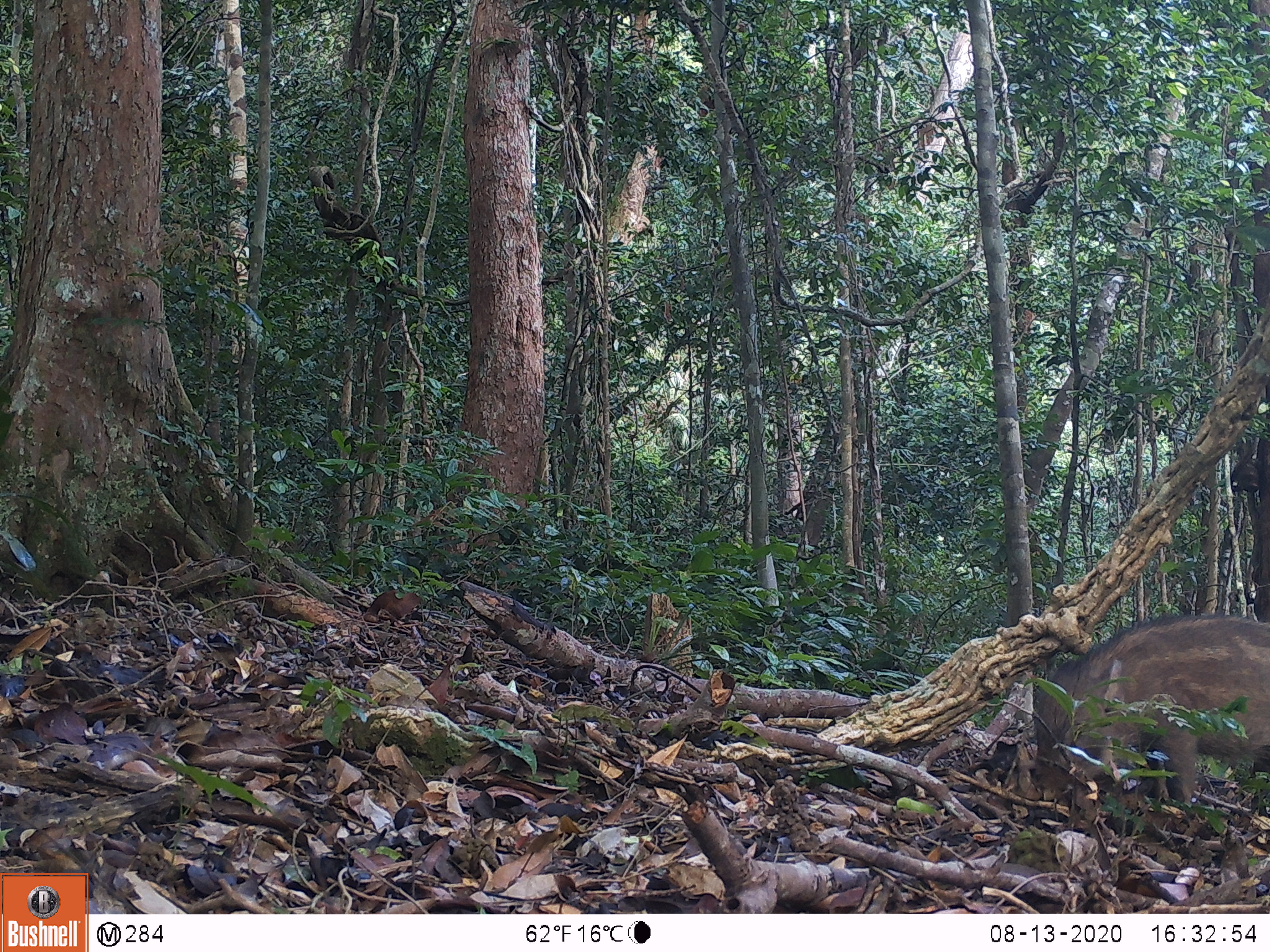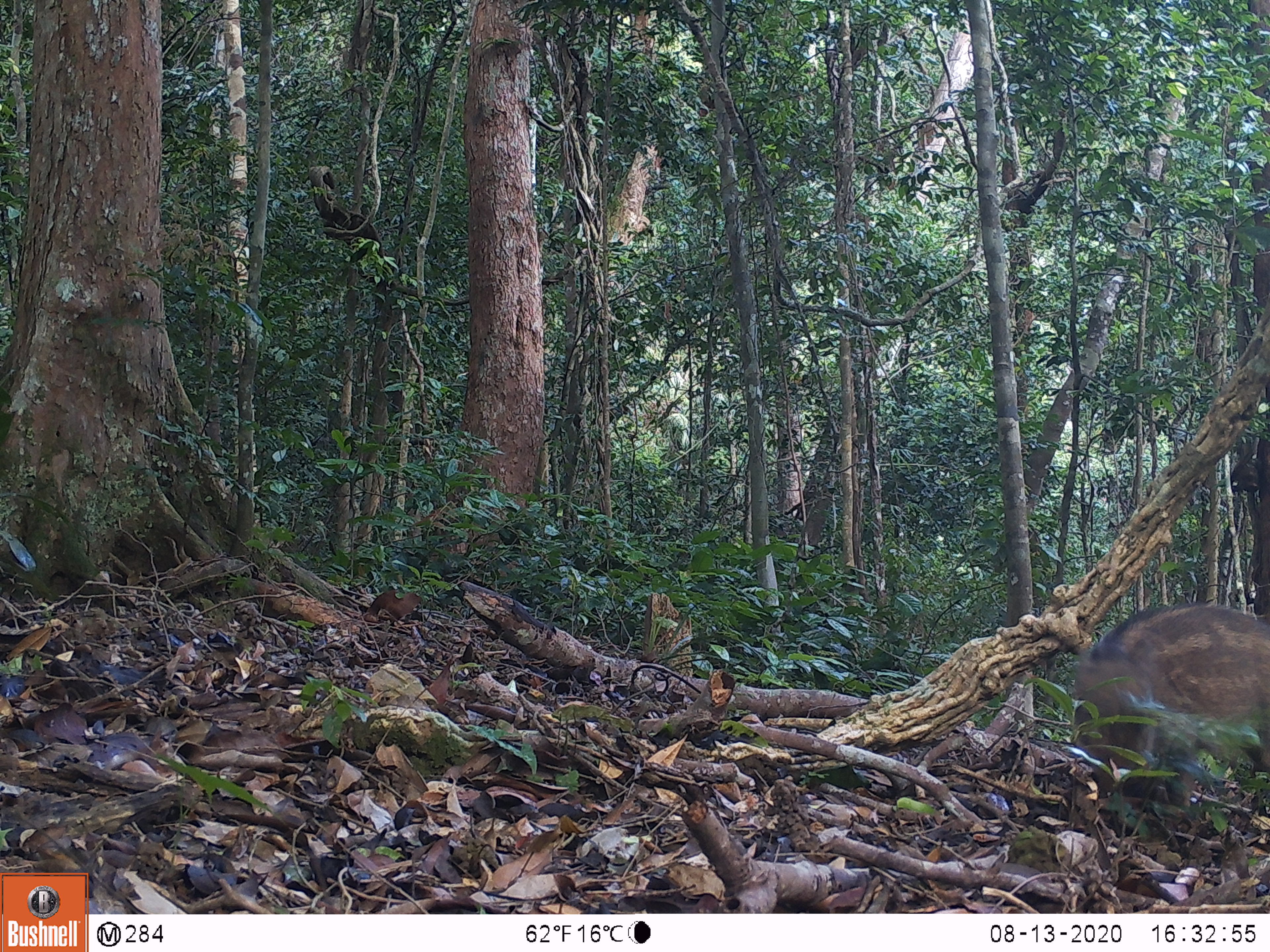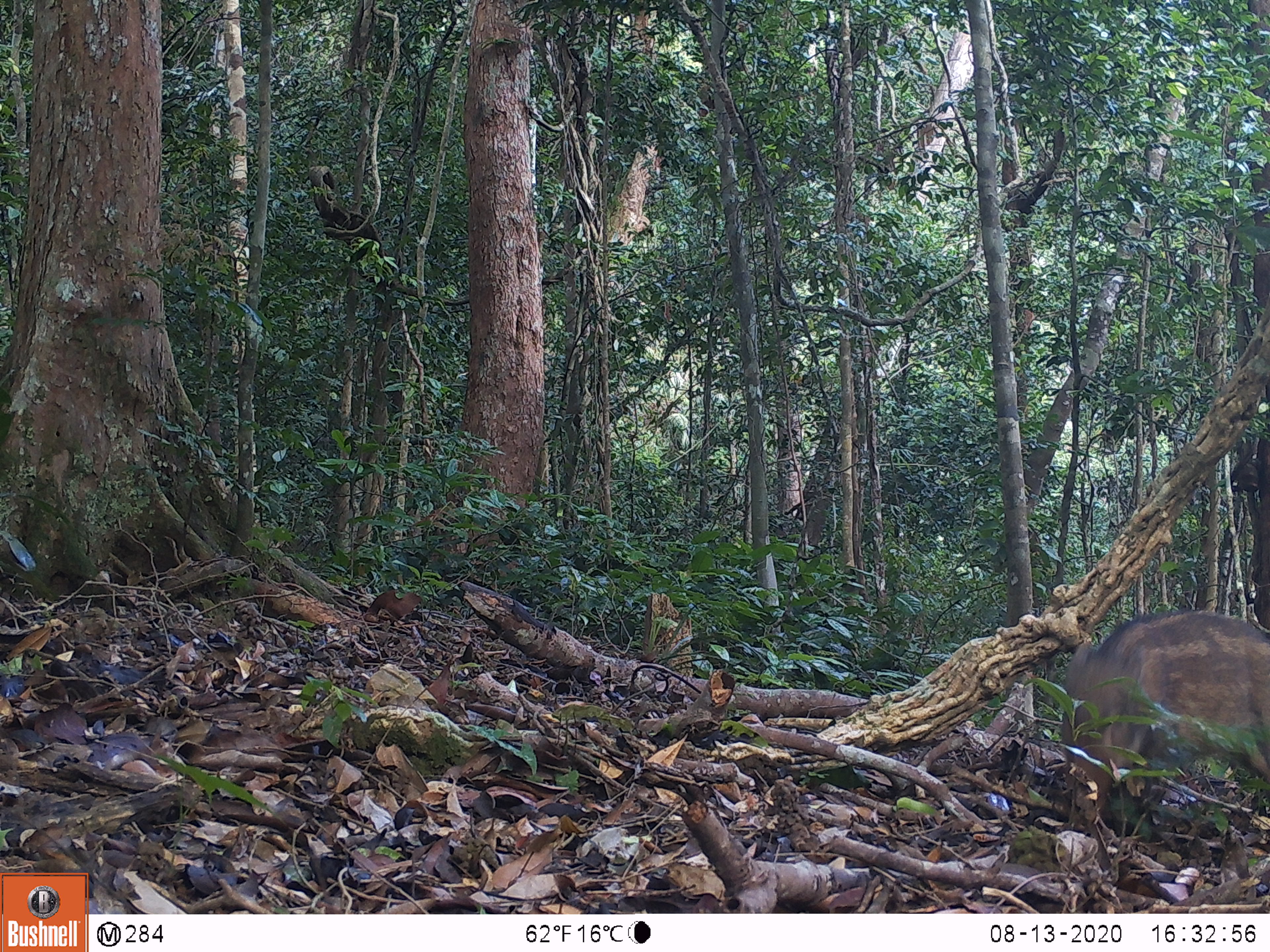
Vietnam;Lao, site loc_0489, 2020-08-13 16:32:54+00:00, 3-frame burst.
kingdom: Animalia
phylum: Chordata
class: Mammalia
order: Artiodactyla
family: Suidae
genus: Sus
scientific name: Sus scrofa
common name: eurasian wild pig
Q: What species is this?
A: Eurasian wild pig (Sus scrofa).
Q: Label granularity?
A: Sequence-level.